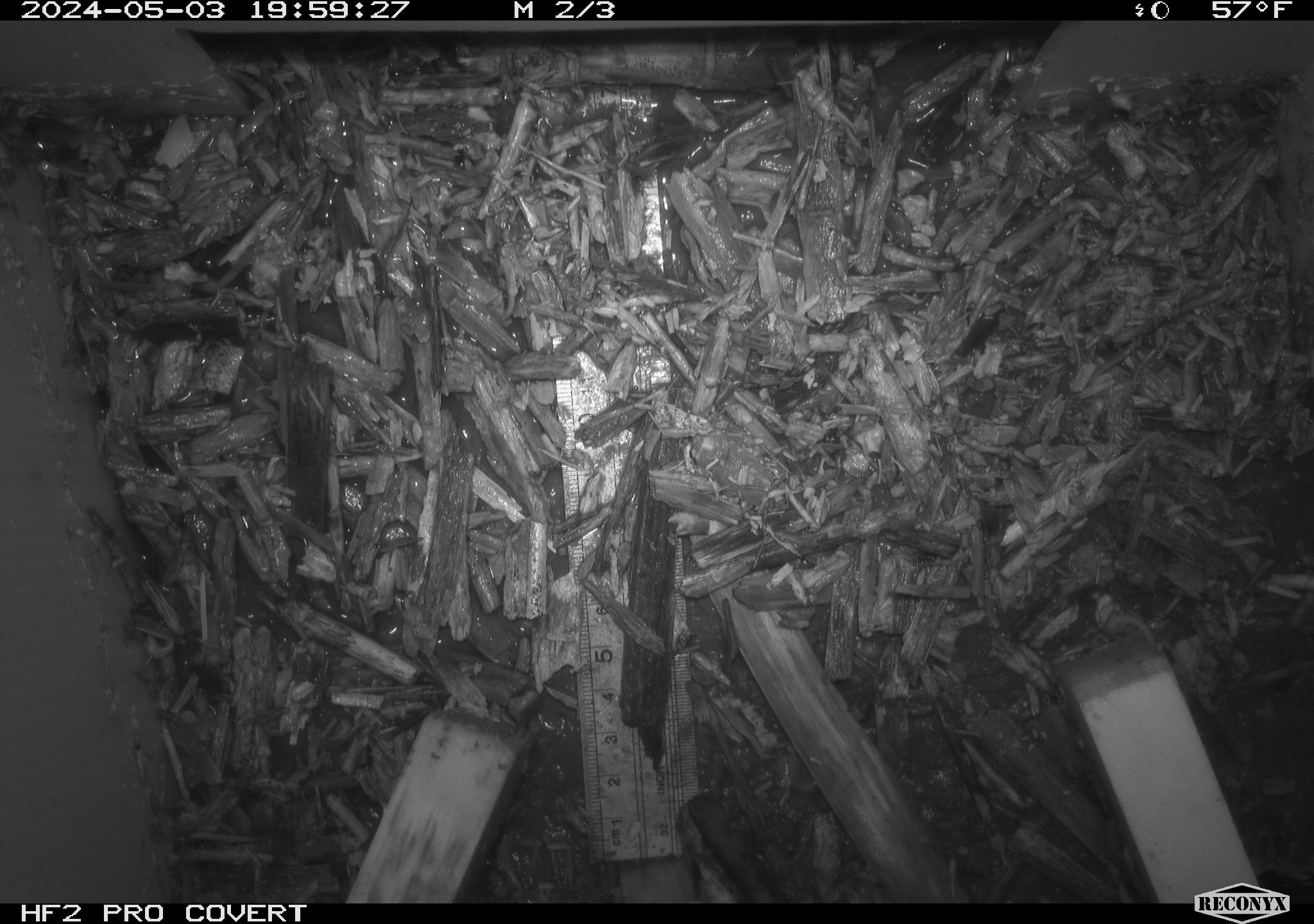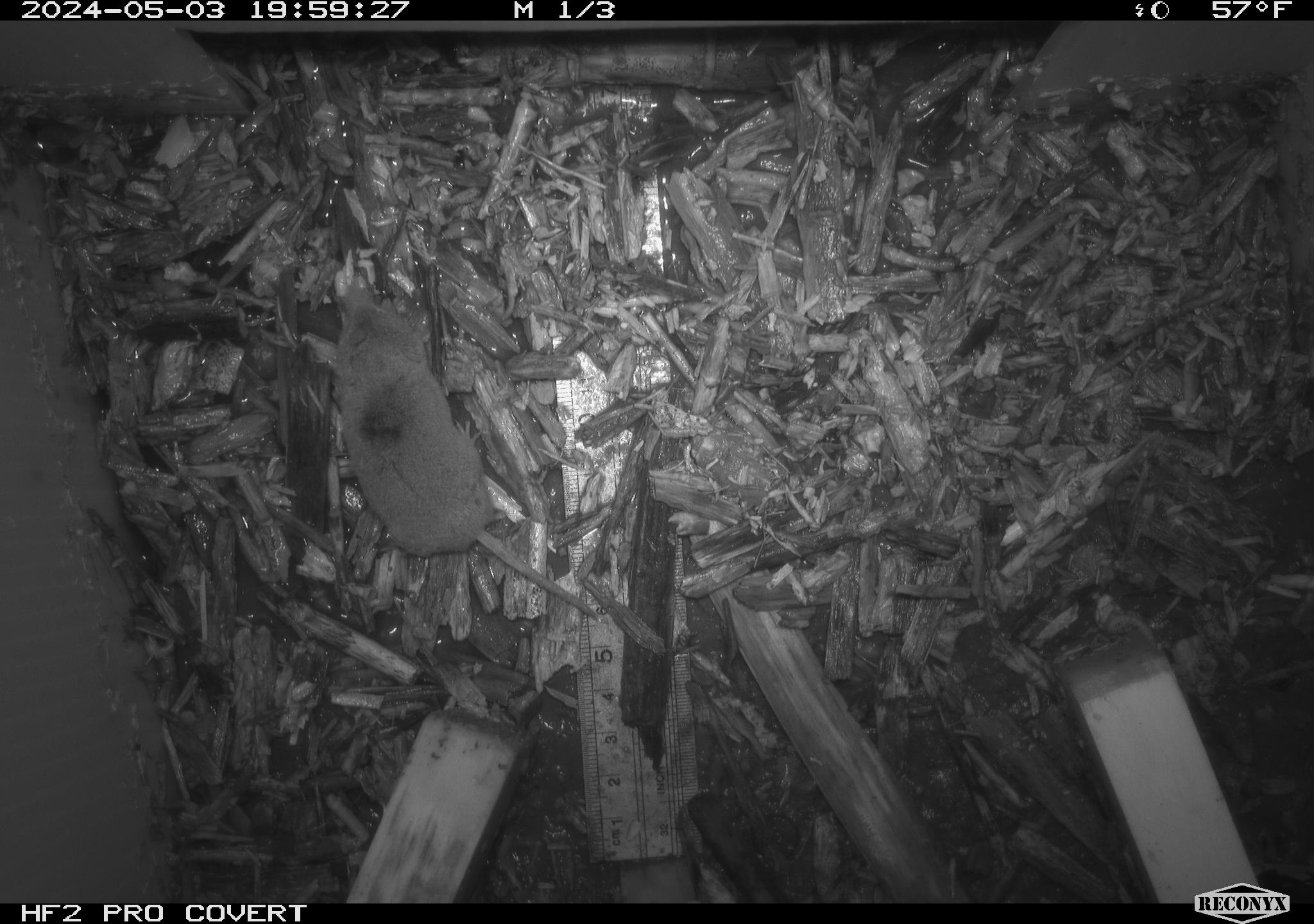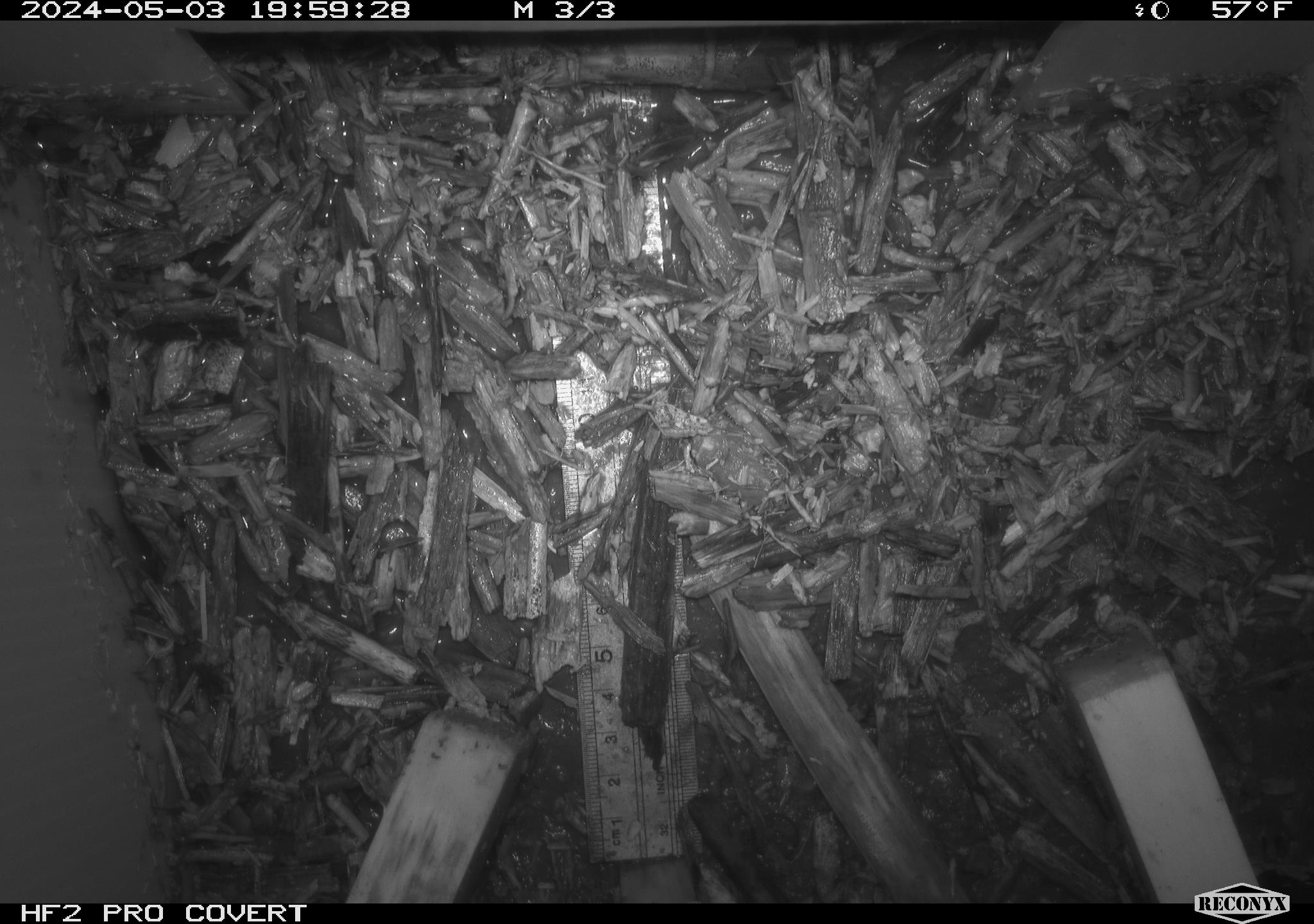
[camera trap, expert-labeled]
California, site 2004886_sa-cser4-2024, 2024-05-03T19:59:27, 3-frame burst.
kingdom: Animalia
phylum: Chordata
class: Mammalia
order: Eulipotyphla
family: Soricidae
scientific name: Soricidae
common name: shrews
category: soricidae family